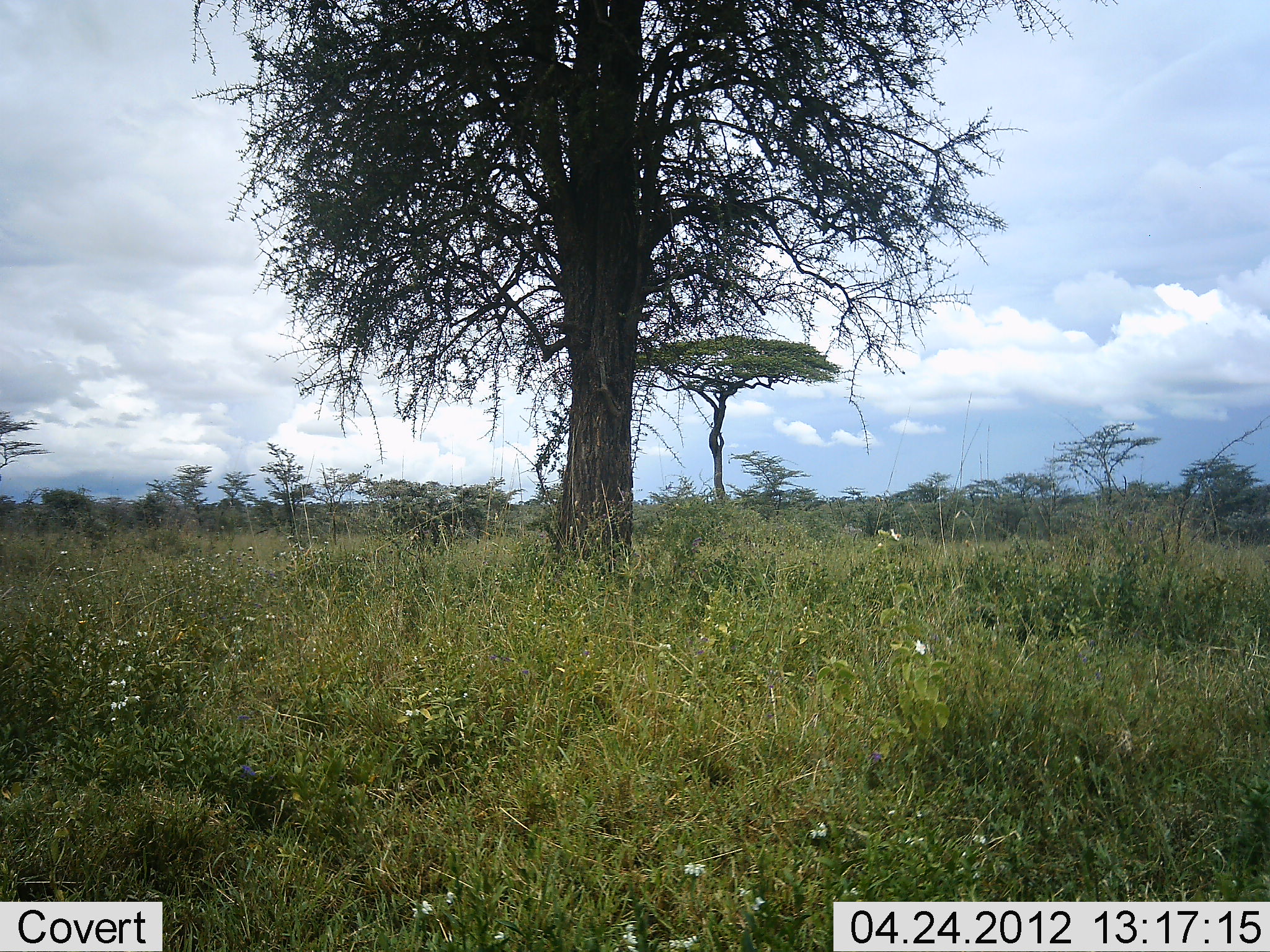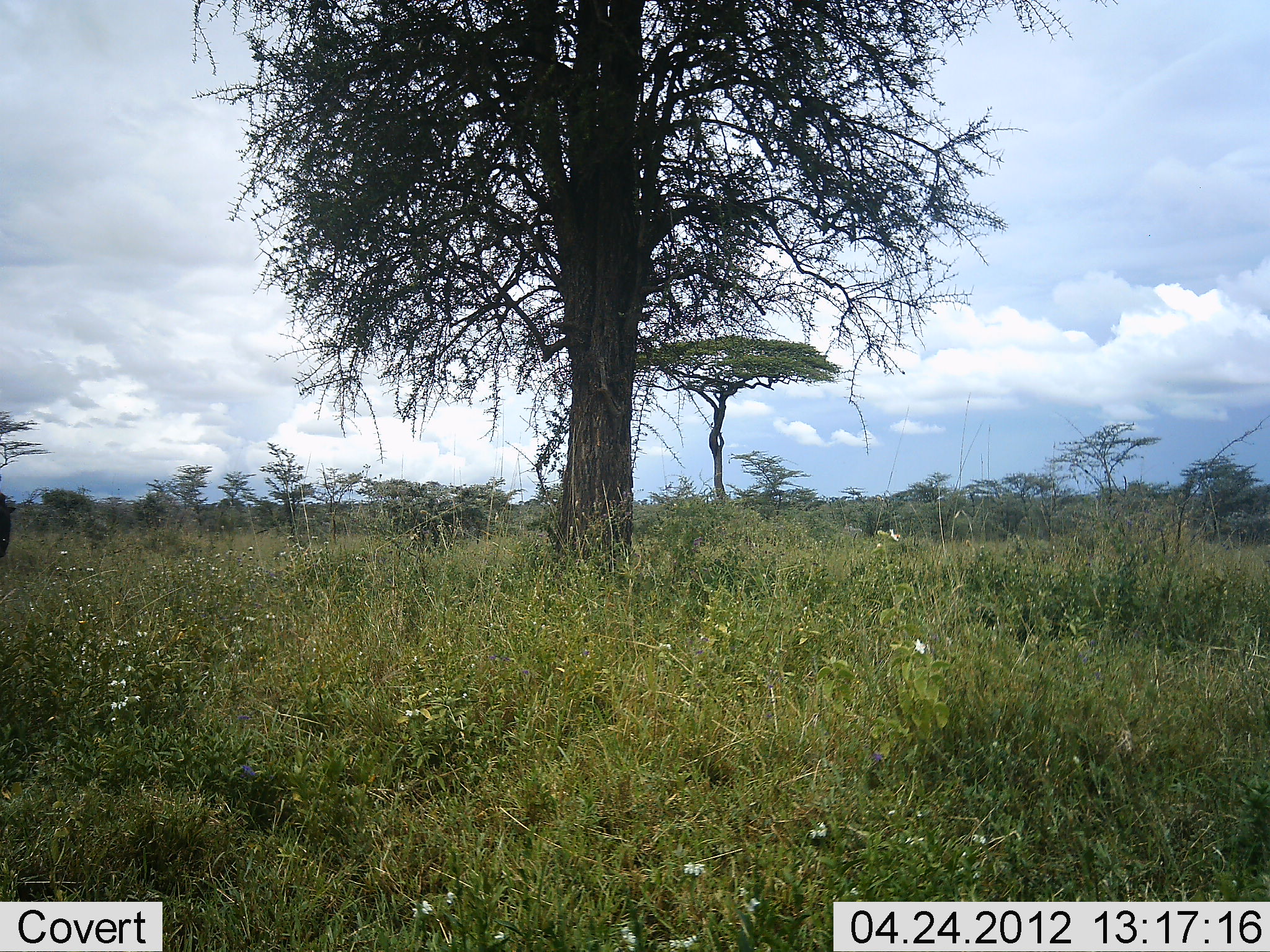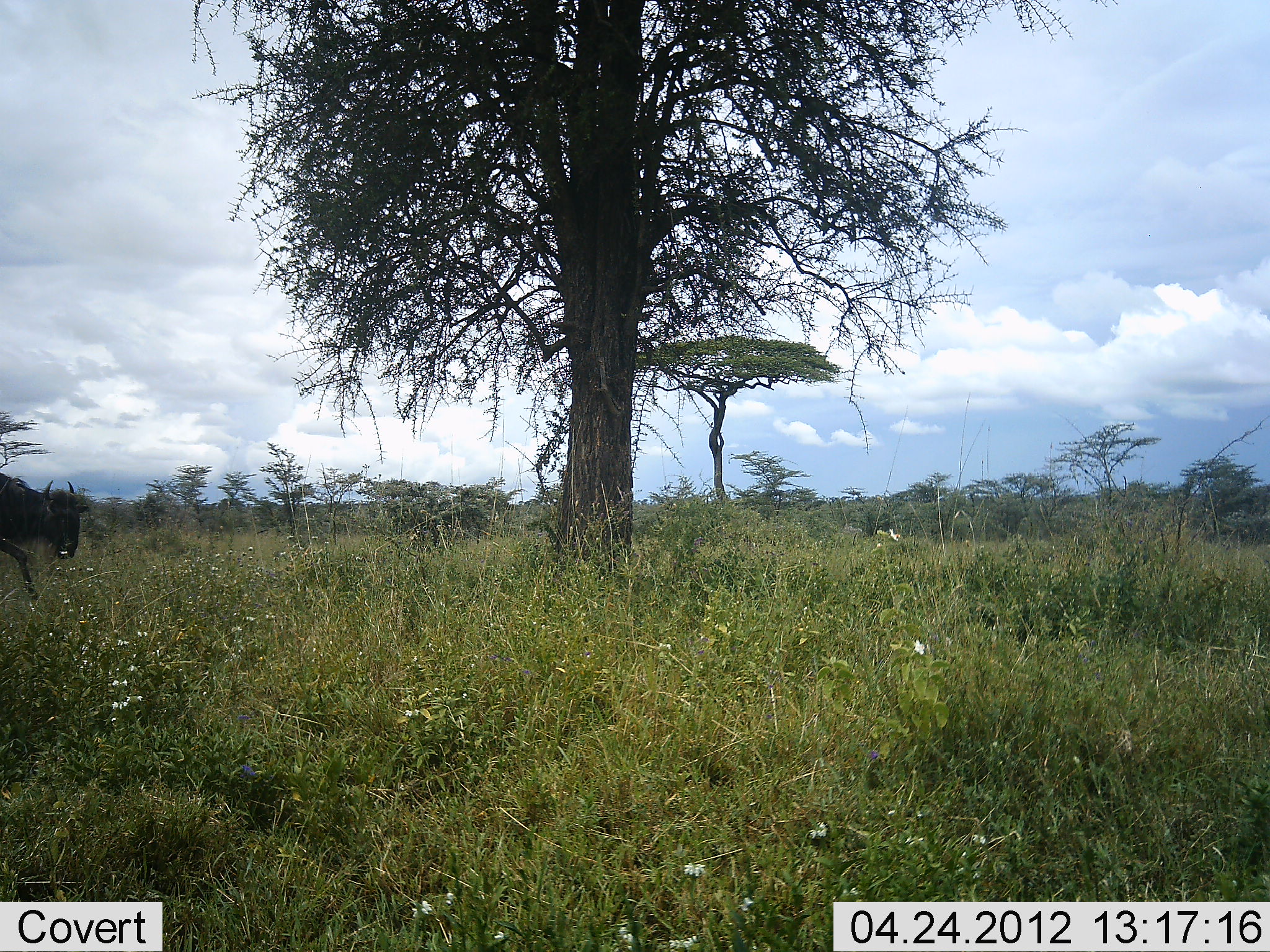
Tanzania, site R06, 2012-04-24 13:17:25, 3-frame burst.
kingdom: Animalia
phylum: Chordata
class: Mammalia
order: Artiodactyla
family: Bovidae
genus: Connochaetes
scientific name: Connochaetes taurinus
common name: blue wildebeest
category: wildebeest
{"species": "wildebeest (blue wildebeest) (Connochaetes taurinus)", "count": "1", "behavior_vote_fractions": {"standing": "0%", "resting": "0%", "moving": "100%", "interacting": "0%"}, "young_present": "0%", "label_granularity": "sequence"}